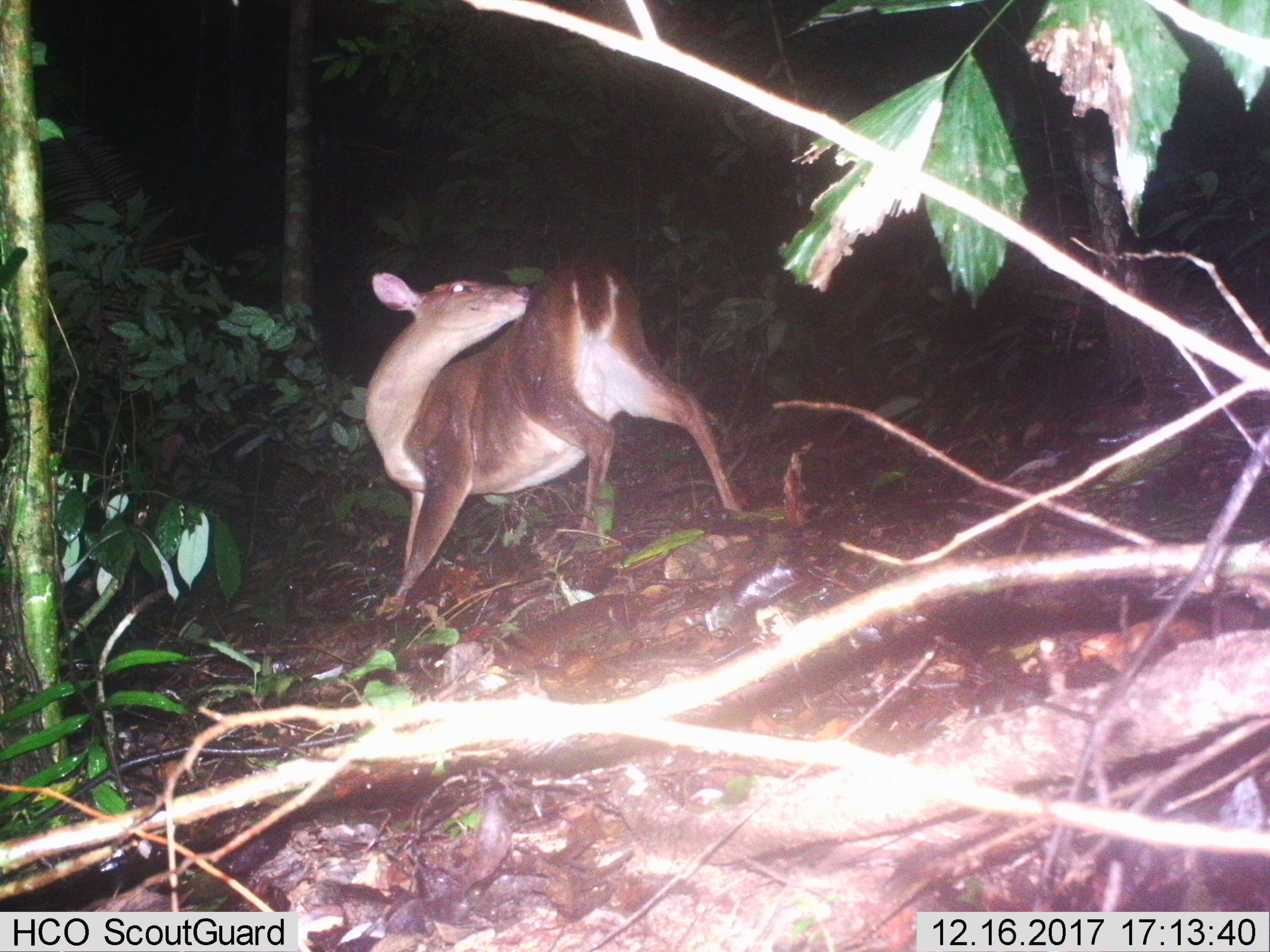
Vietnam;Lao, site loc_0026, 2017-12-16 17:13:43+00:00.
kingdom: Animalia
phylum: Chordata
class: Mammalia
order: Artiodactyla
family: Cervidae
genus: Muntiacus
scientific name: Muntiacus vuquangensis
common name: large-antlered muntjac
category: large antlered muntjac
Large antlered muntjac (large-antlered muntjac) (Muntiacus vuquangensis). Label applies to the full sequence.